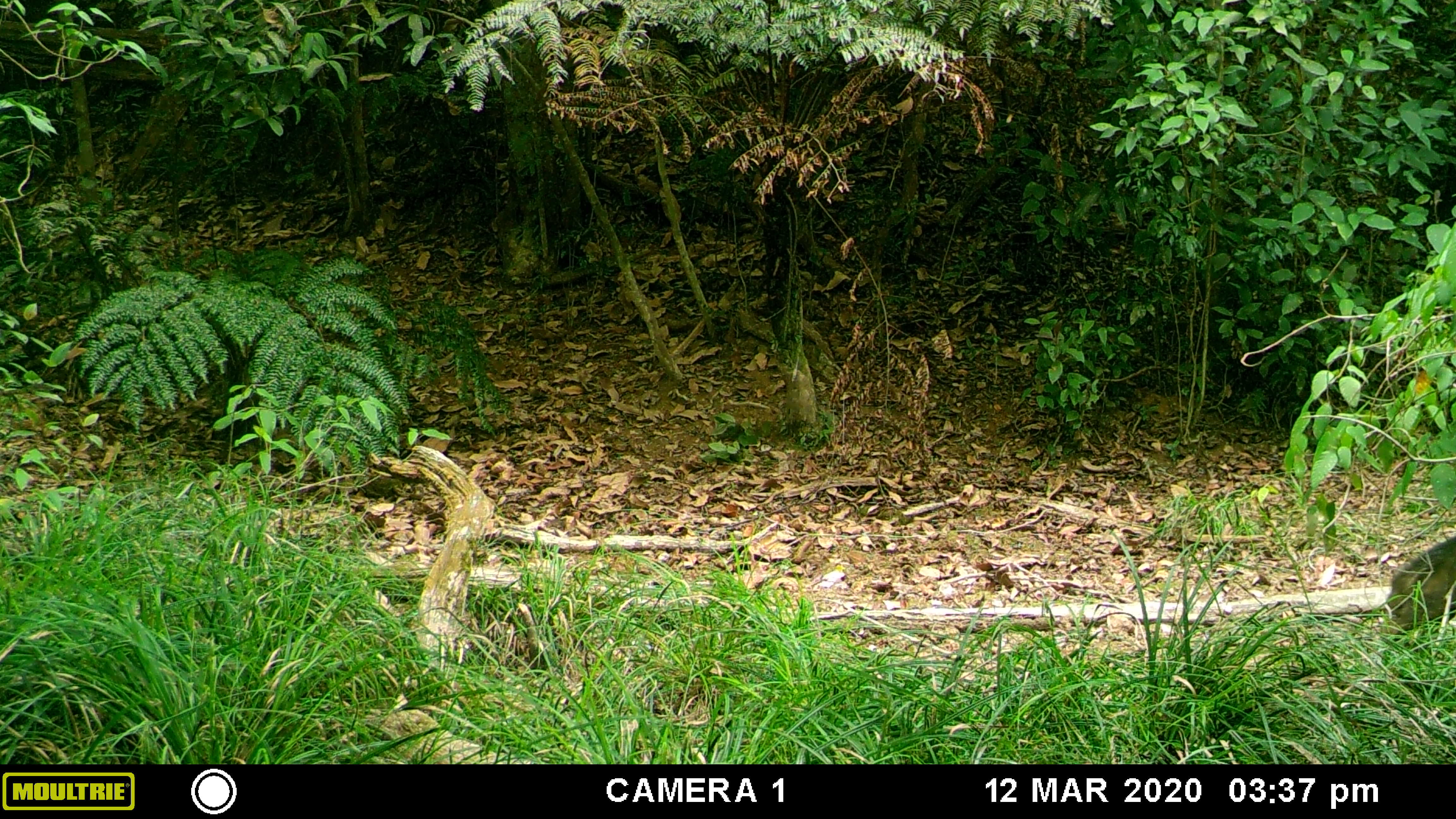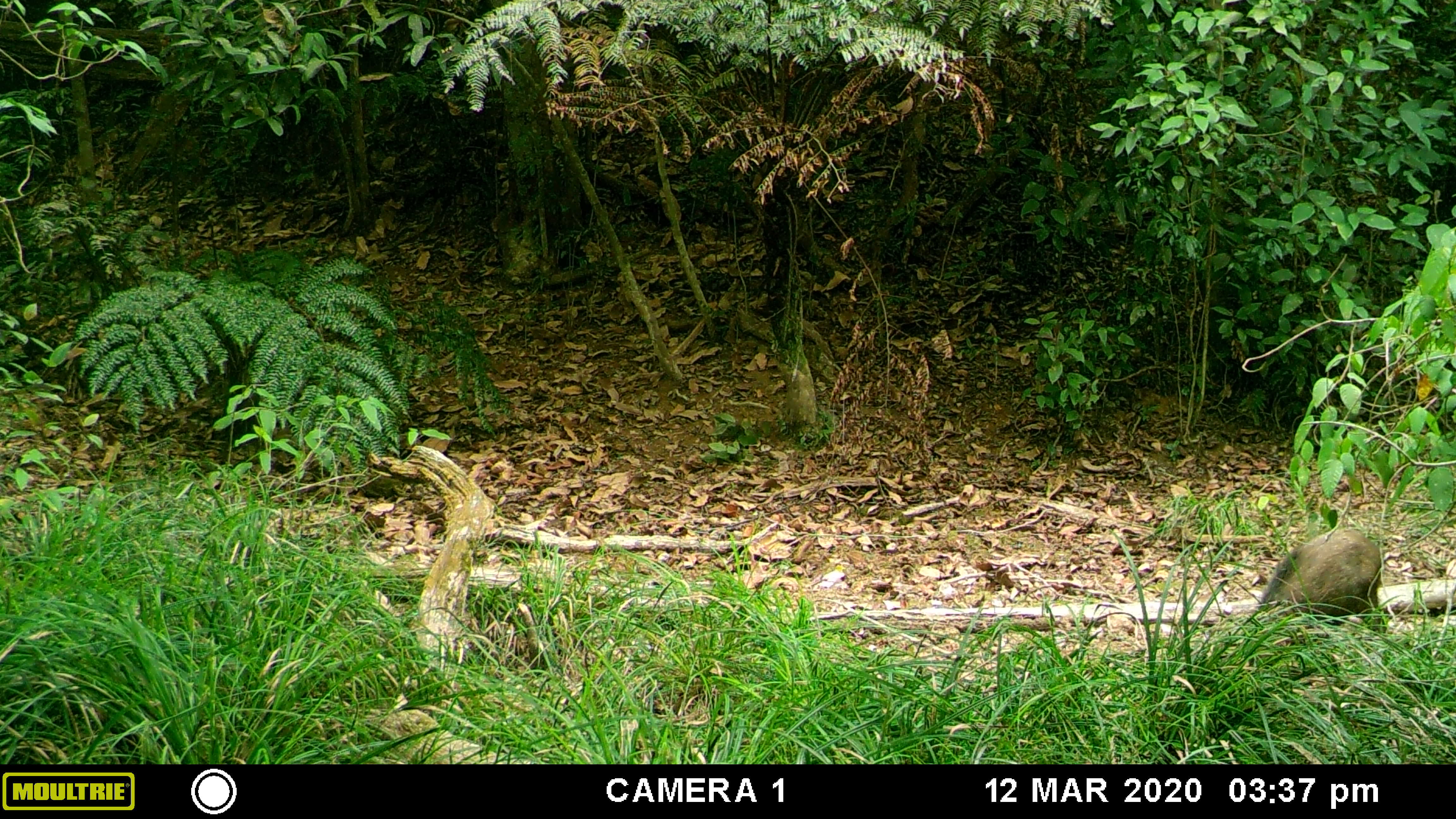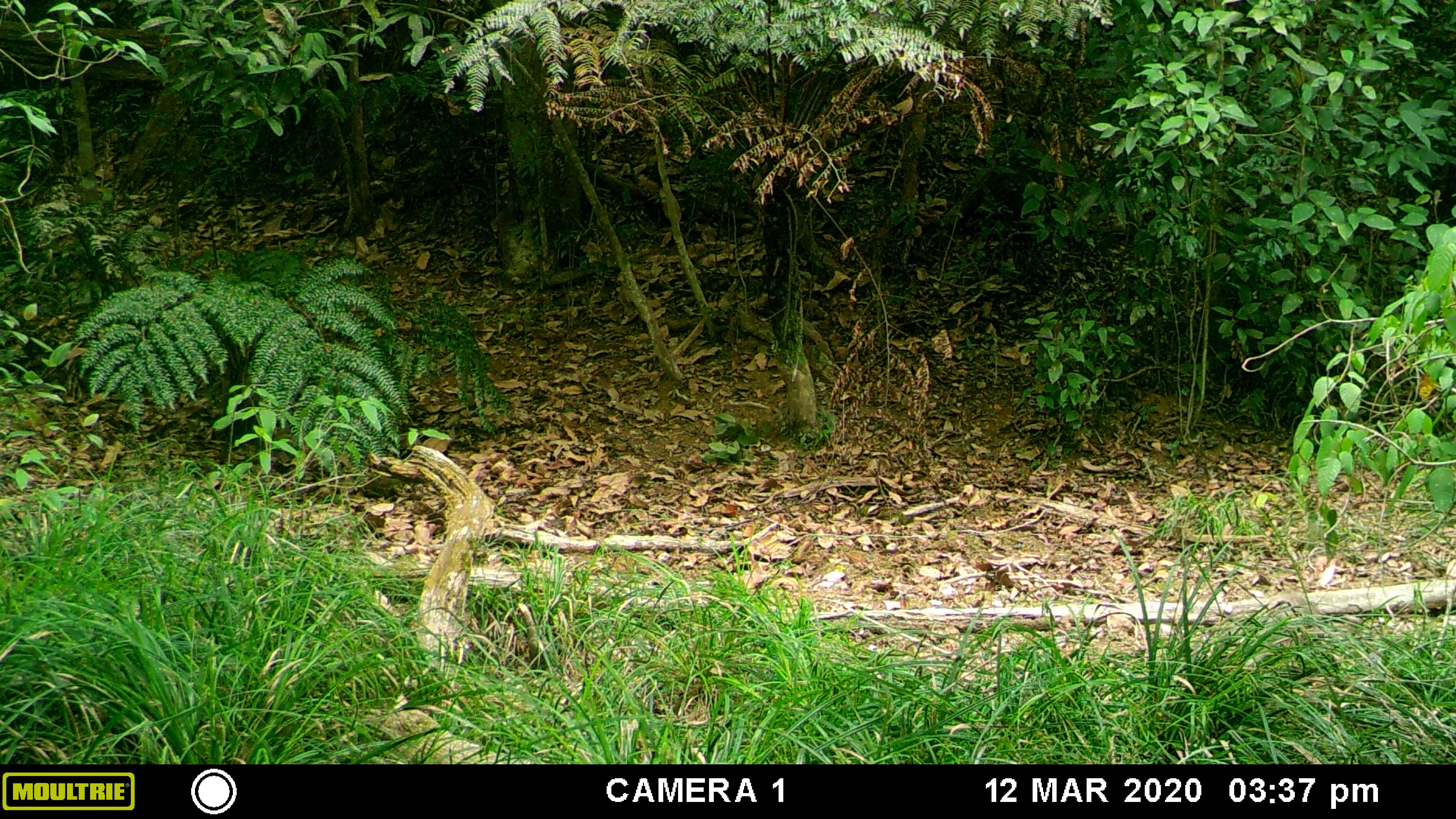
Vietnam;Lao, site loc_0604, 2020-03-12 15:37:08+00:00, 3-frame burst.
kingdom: Animalia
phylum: Chordata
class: Mammalia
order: Artiodactyla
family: Suidae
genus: Sus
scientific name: Sus scrofa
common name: eurasian wild pig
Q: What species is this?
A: Eurasian wild pig (Sus scrofa).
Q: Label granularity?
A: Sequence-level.